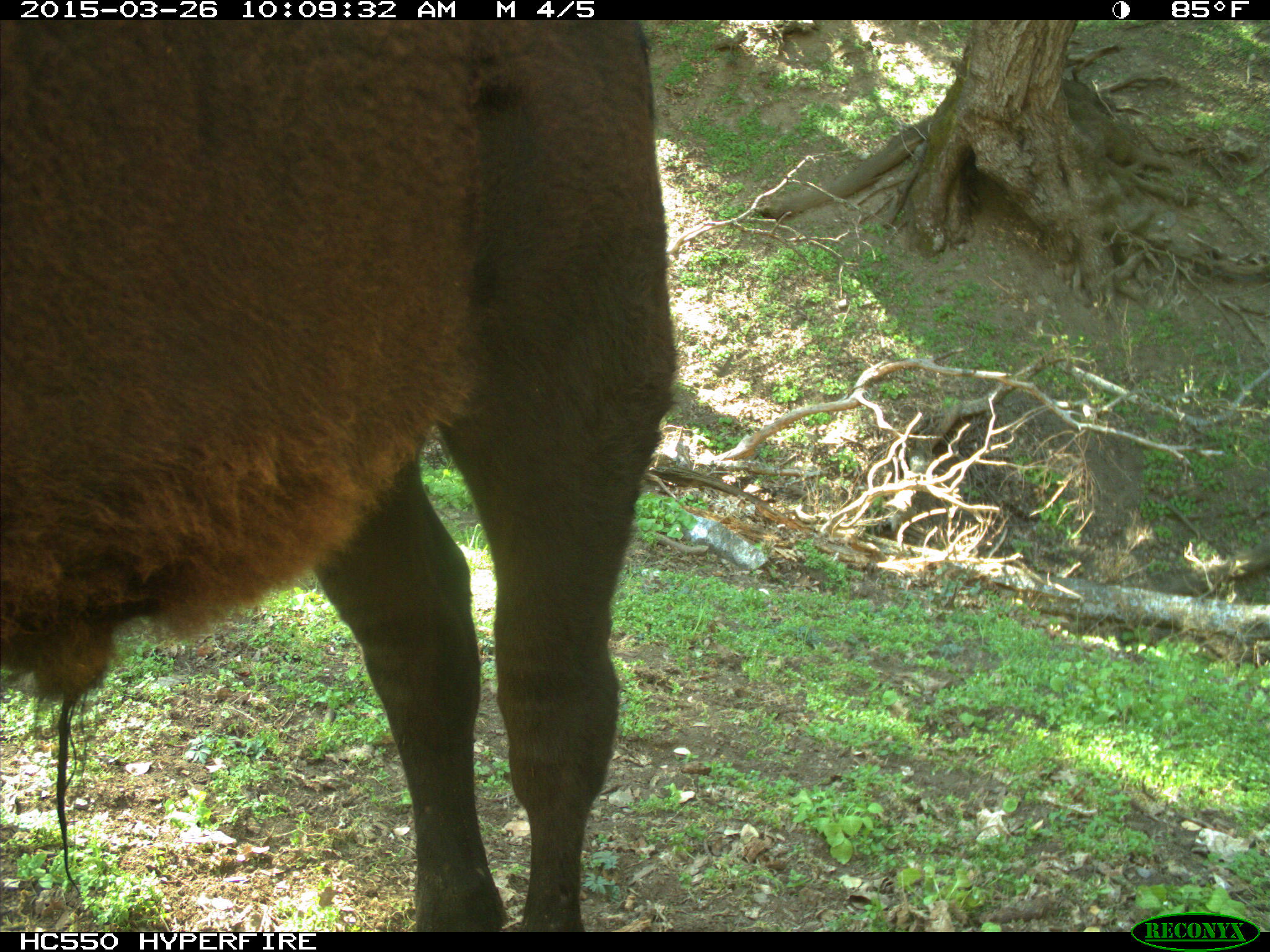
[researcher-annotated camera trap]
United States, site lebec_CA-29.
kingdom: Animalia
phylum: Chordata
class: Mammalia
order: Artiodactyla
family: Bovidae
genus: Bos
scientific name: Bos taurus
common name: domestic cow